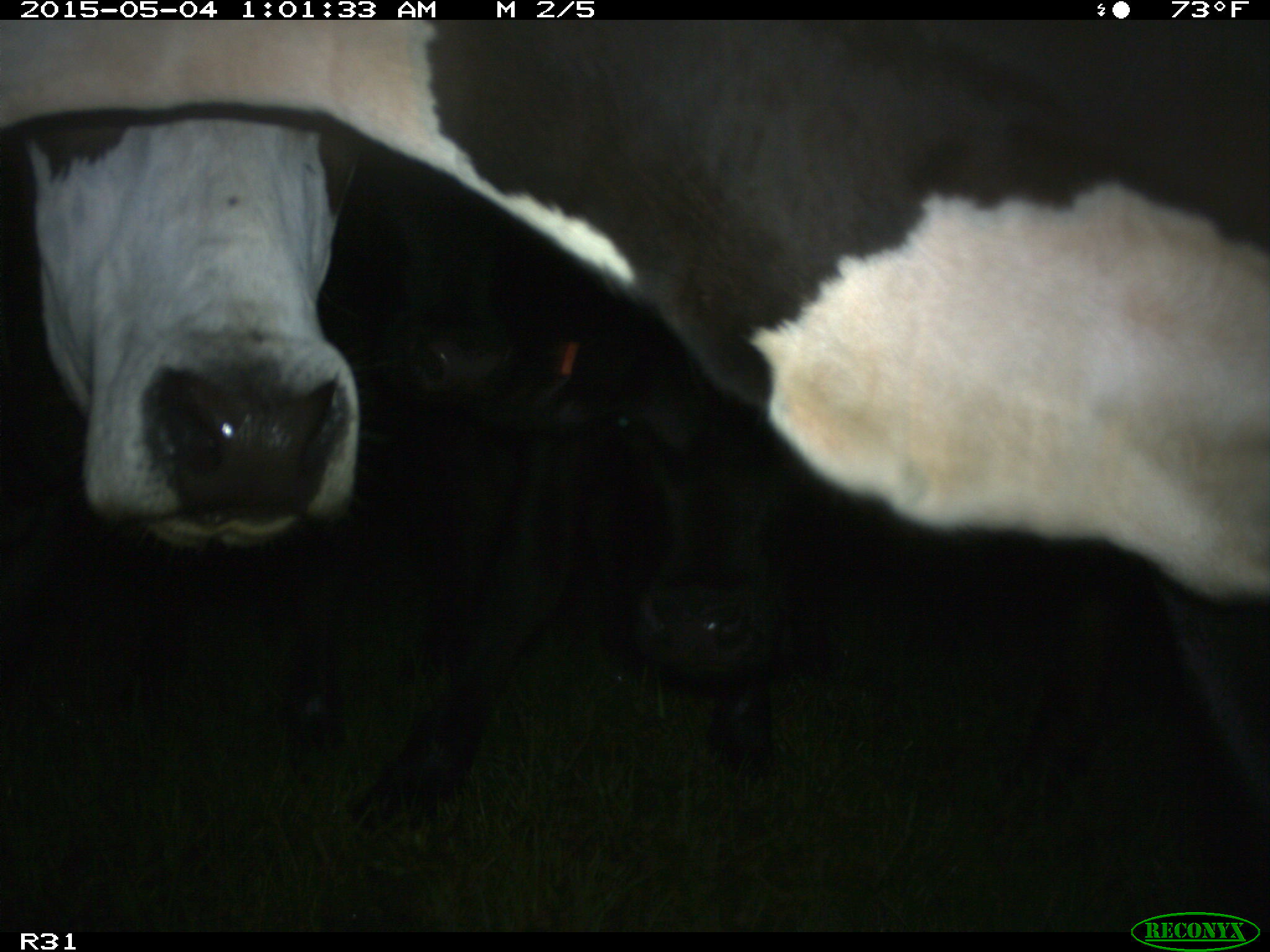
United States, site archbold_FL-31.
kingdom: Animalia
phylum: Chordata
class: Mammalia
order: Artiodactyla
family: Bovidae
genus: Bos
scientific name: Bos taurus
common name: domestic cow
Bos taurus (domestic cow).